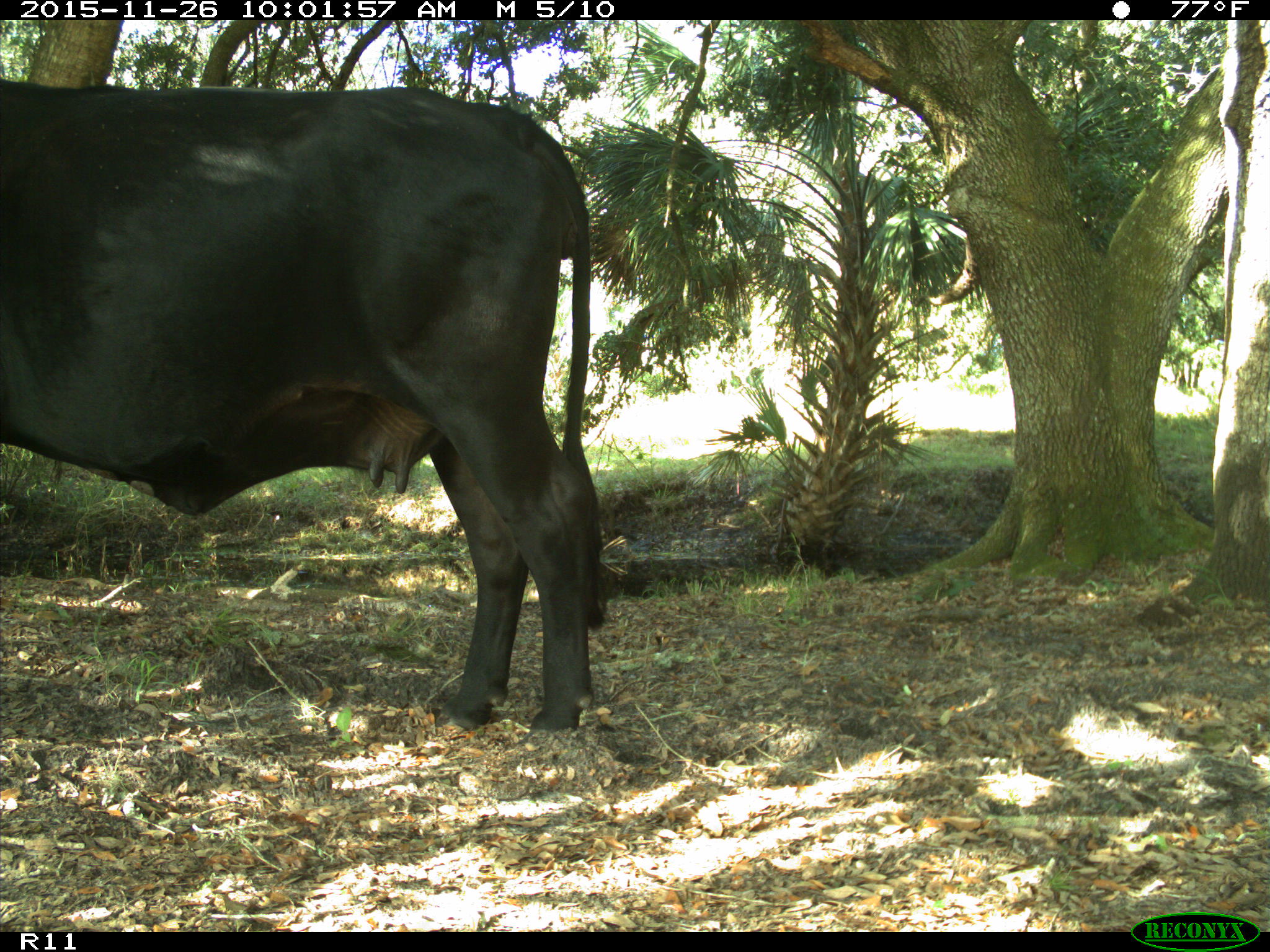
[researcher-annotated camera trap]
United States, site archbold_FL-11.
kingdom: Animalia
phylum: Chordata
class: Mammalia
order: Artiodactyla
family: Bovidae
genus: Bos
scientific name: Bos taurus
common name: domestic cow